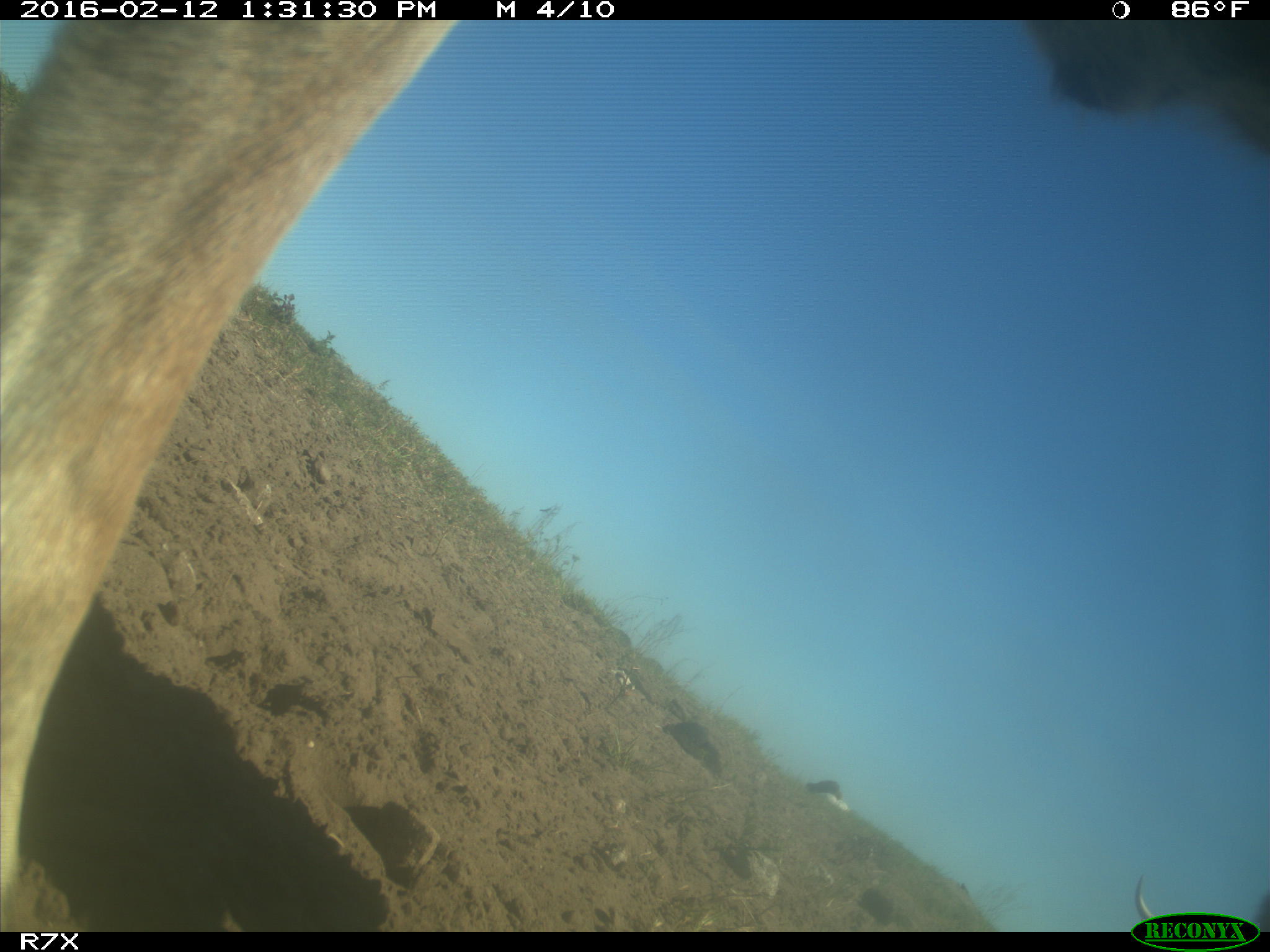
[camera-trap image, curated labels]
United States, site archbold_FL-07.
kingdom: Animalia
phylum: Chordata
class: Mammalia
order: Artiodactyla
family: Bovidae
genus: Bos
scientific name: Bos taurus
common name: domestic cow